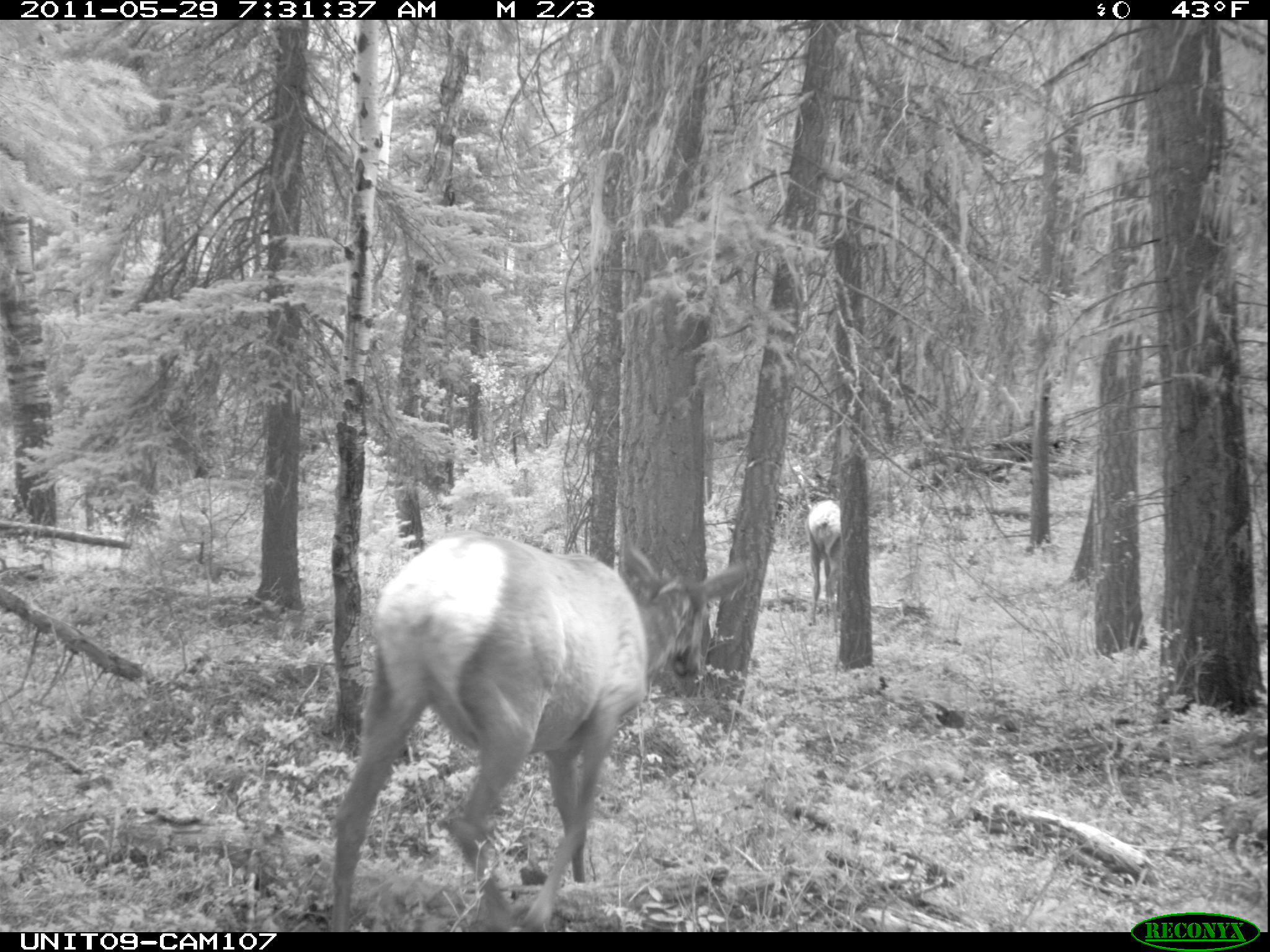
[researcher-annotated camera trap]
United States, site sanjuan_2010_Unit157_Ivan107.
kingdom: Animalia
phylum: Chordata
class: Mammalia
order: Artiodactyla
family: Cervidae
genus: Cervus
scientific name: Cervus elaphus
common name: red deer